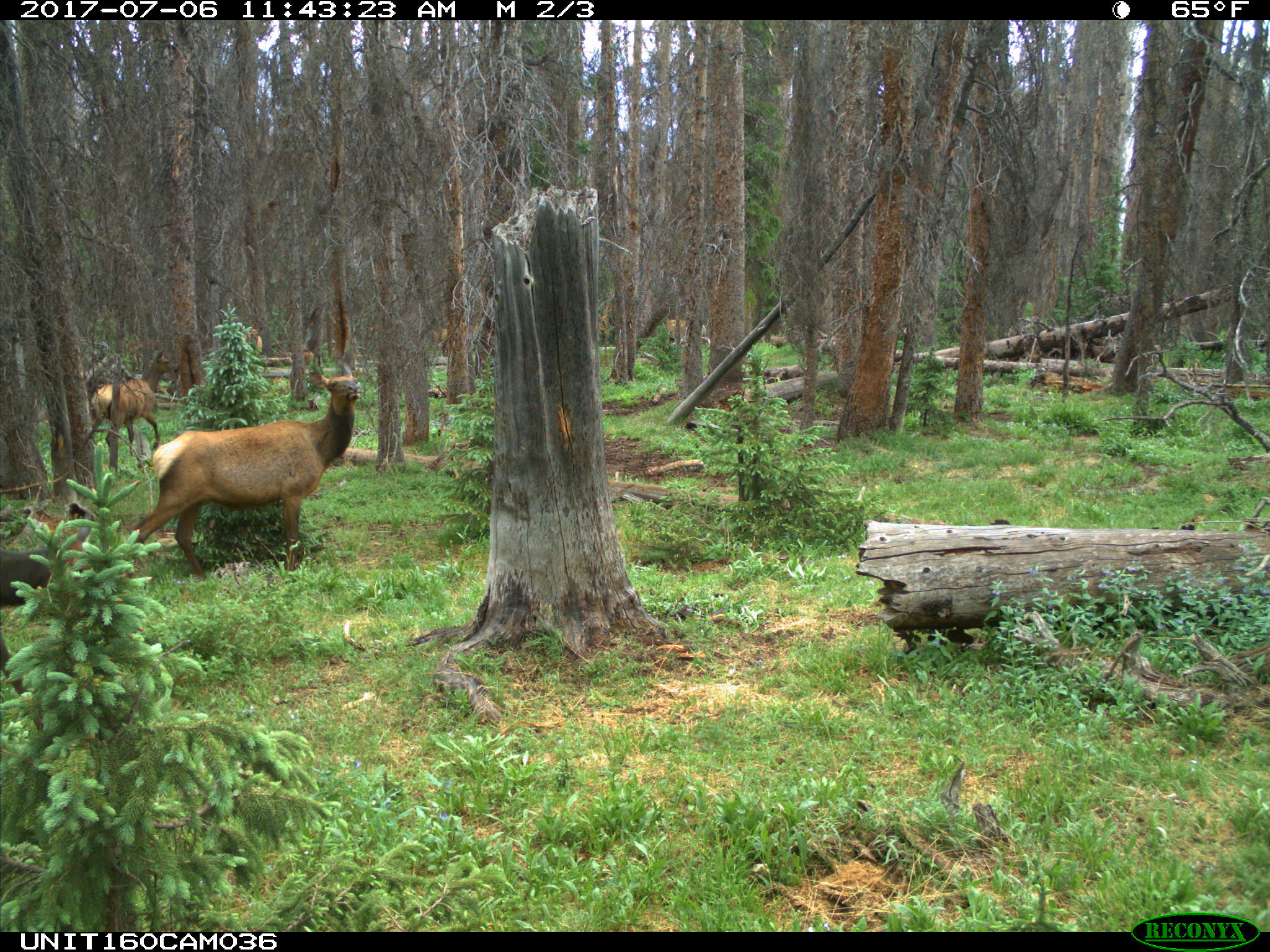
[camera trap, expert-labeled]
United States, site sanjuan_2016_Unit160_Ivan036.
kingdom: Animalia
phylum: Chordata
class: Mammalia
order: Artiodactyla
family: Cervidae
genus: Cervus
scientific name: Cervus elaphus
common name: red deer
Cervus elaphus (red deer).